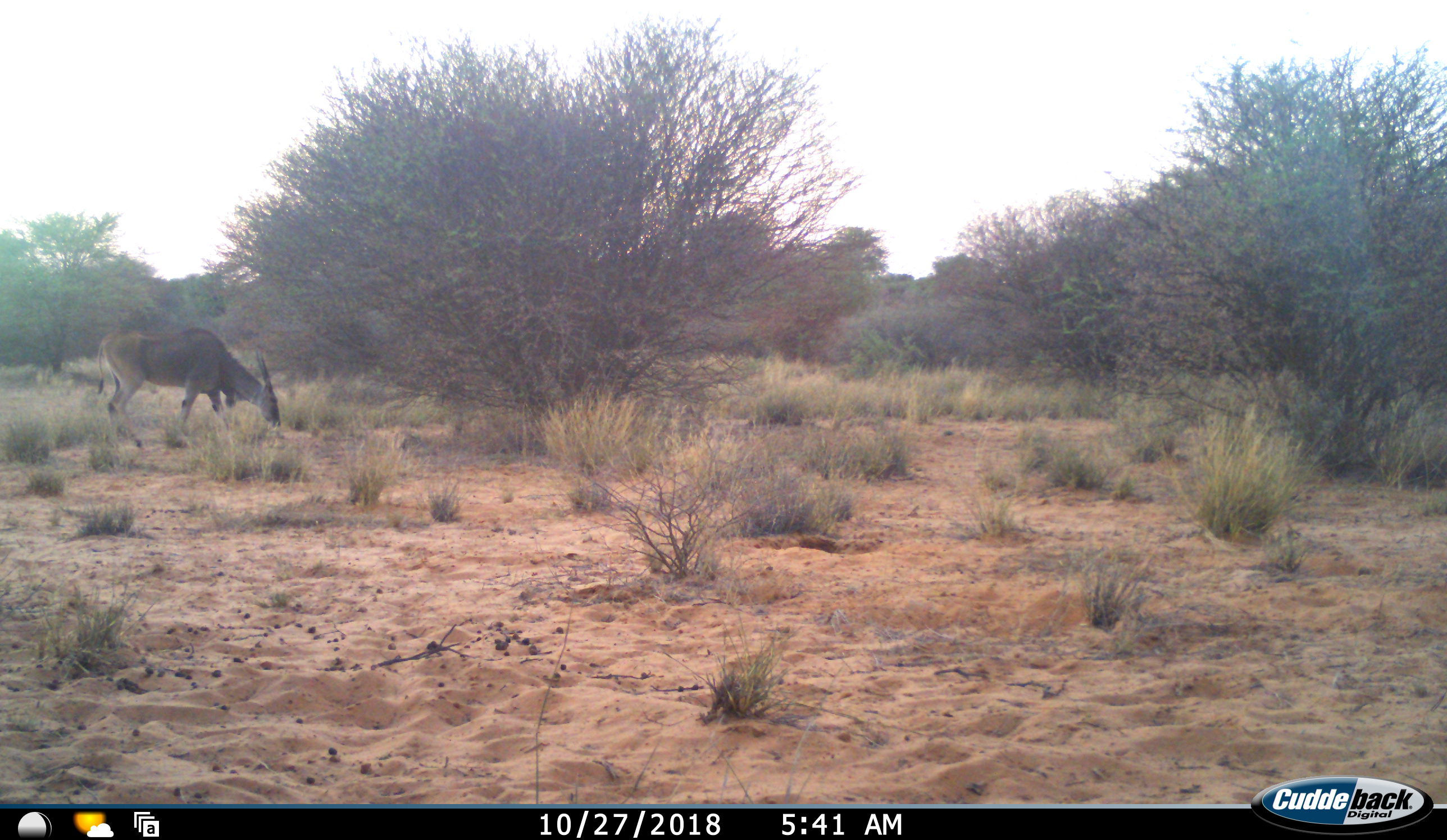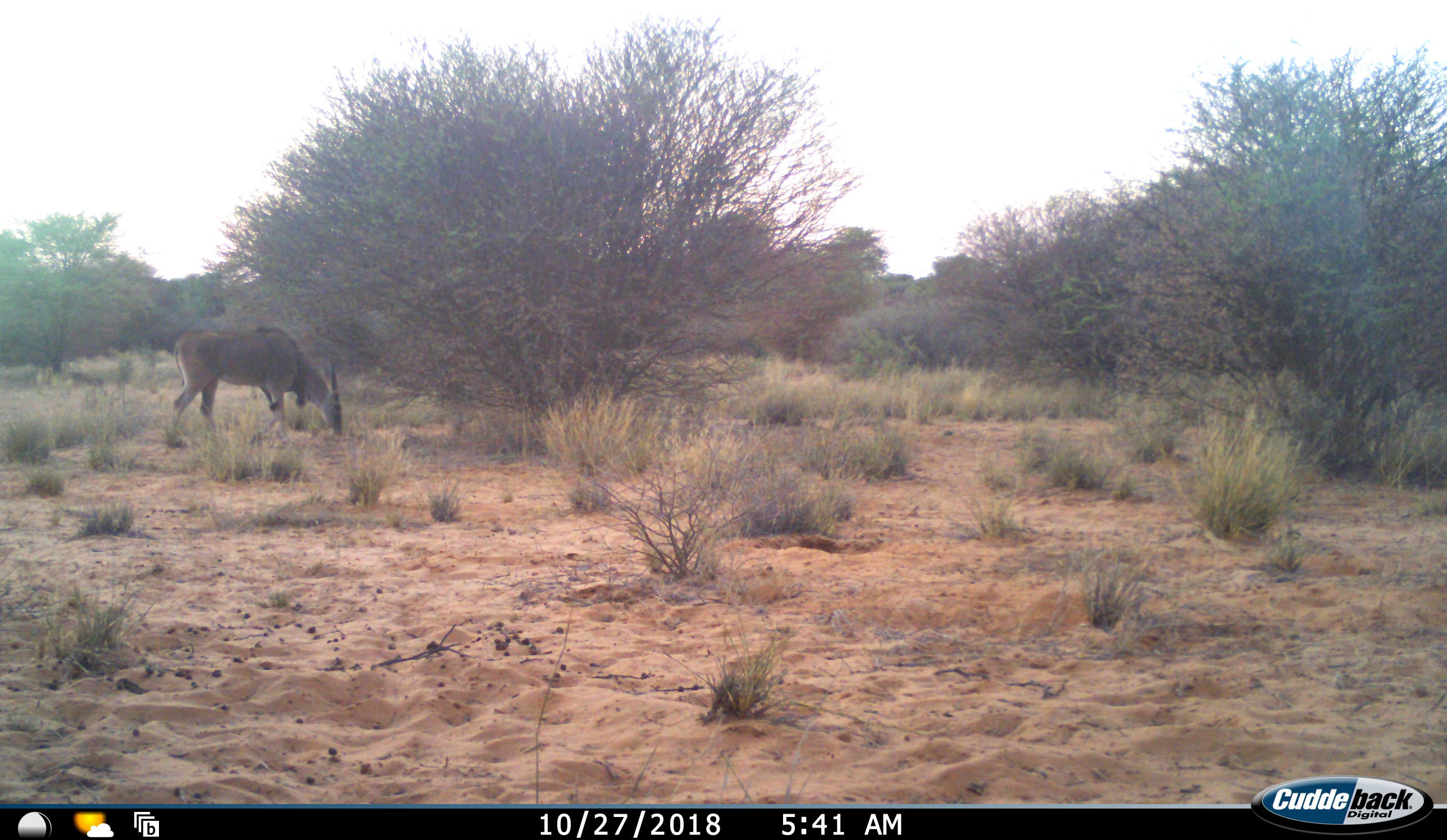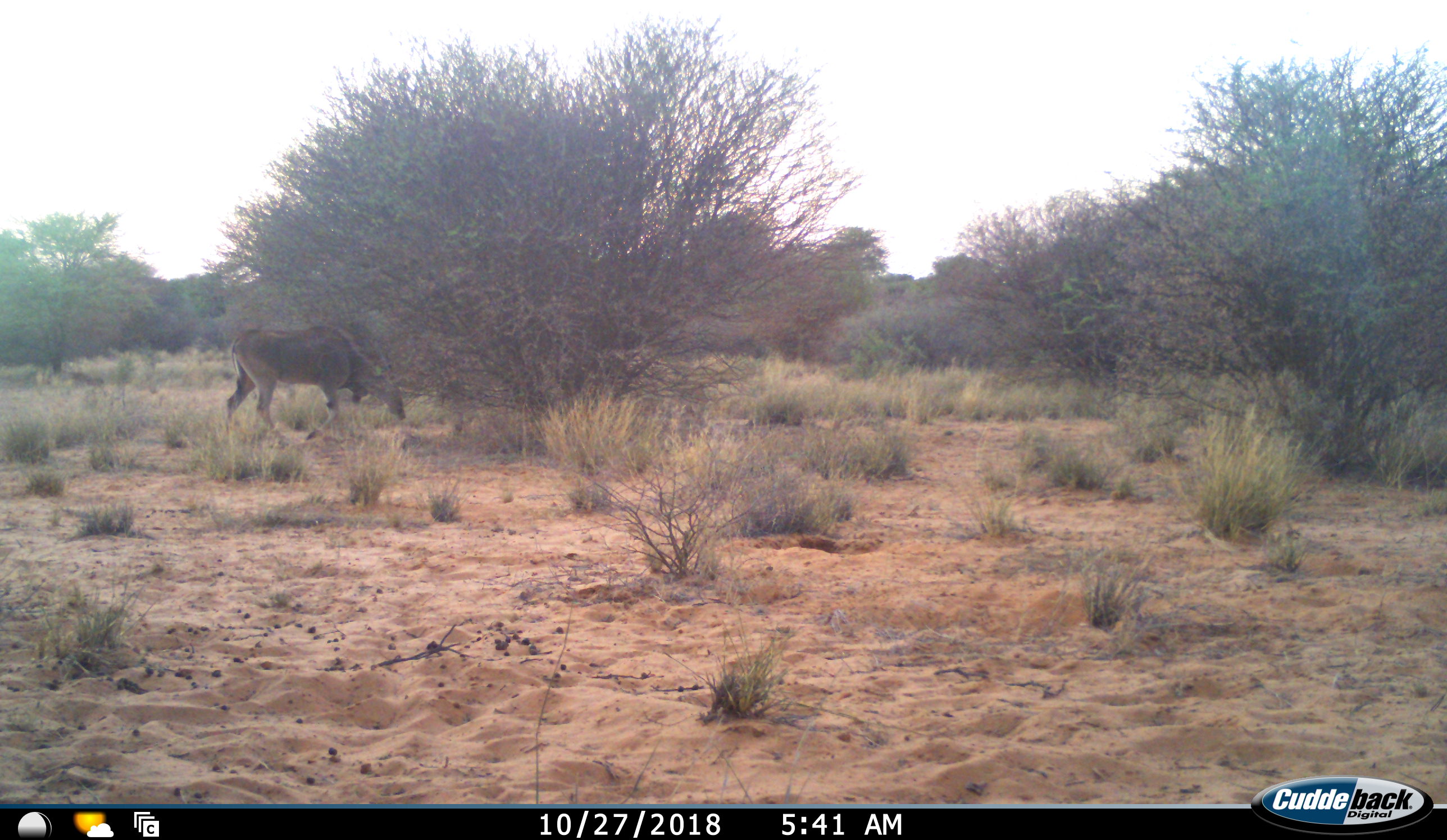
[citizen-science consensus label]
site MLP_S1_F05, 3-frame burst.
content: unidentified animal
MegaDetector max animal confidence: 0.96